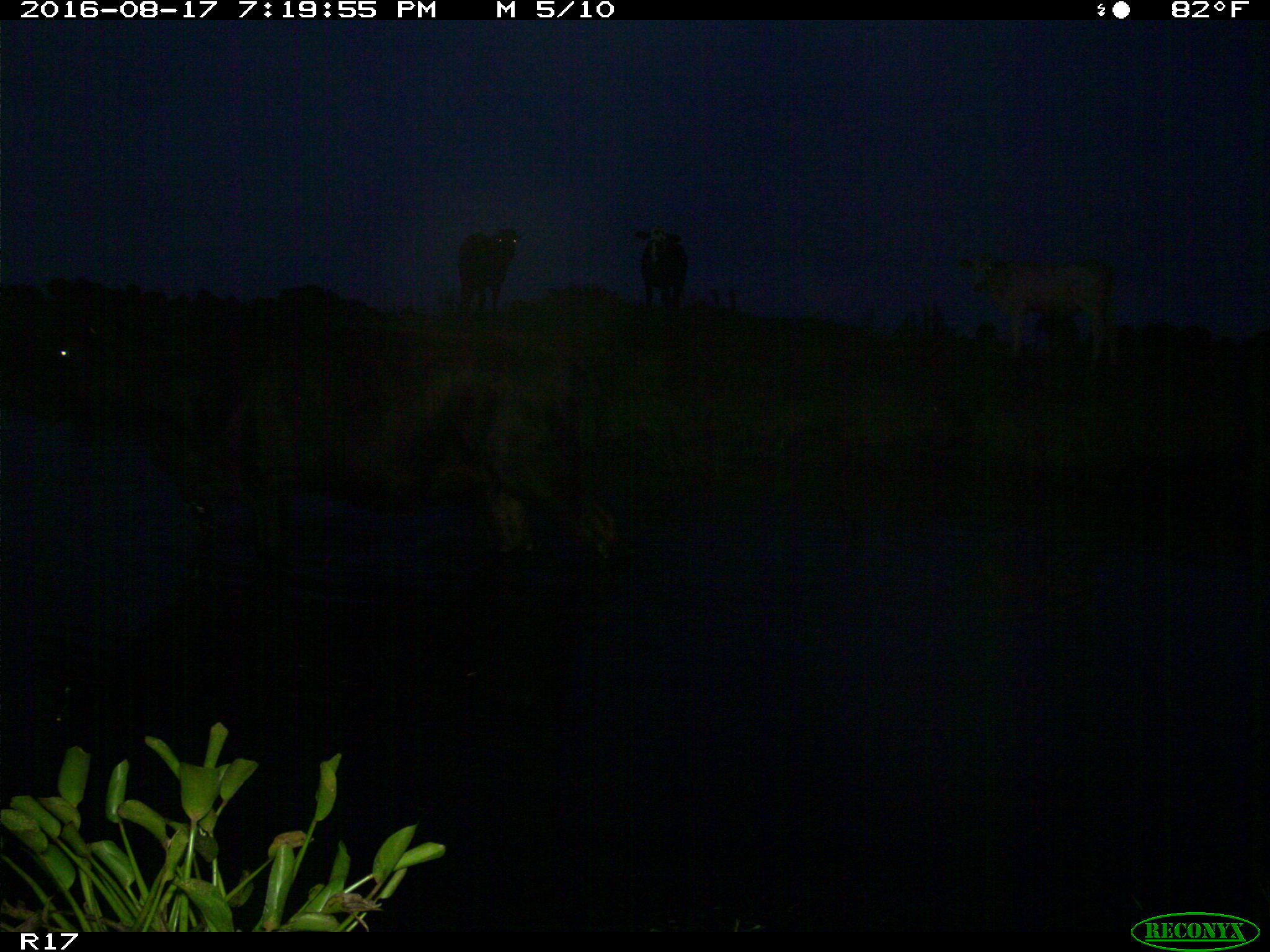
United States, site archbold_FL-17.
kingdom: Animalia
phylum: Chordata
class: Mammalia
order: Artiodactyla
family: Bovidae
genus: Bos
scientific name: Bos taurus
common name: domestic cow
Bos taurus (domestic cow).